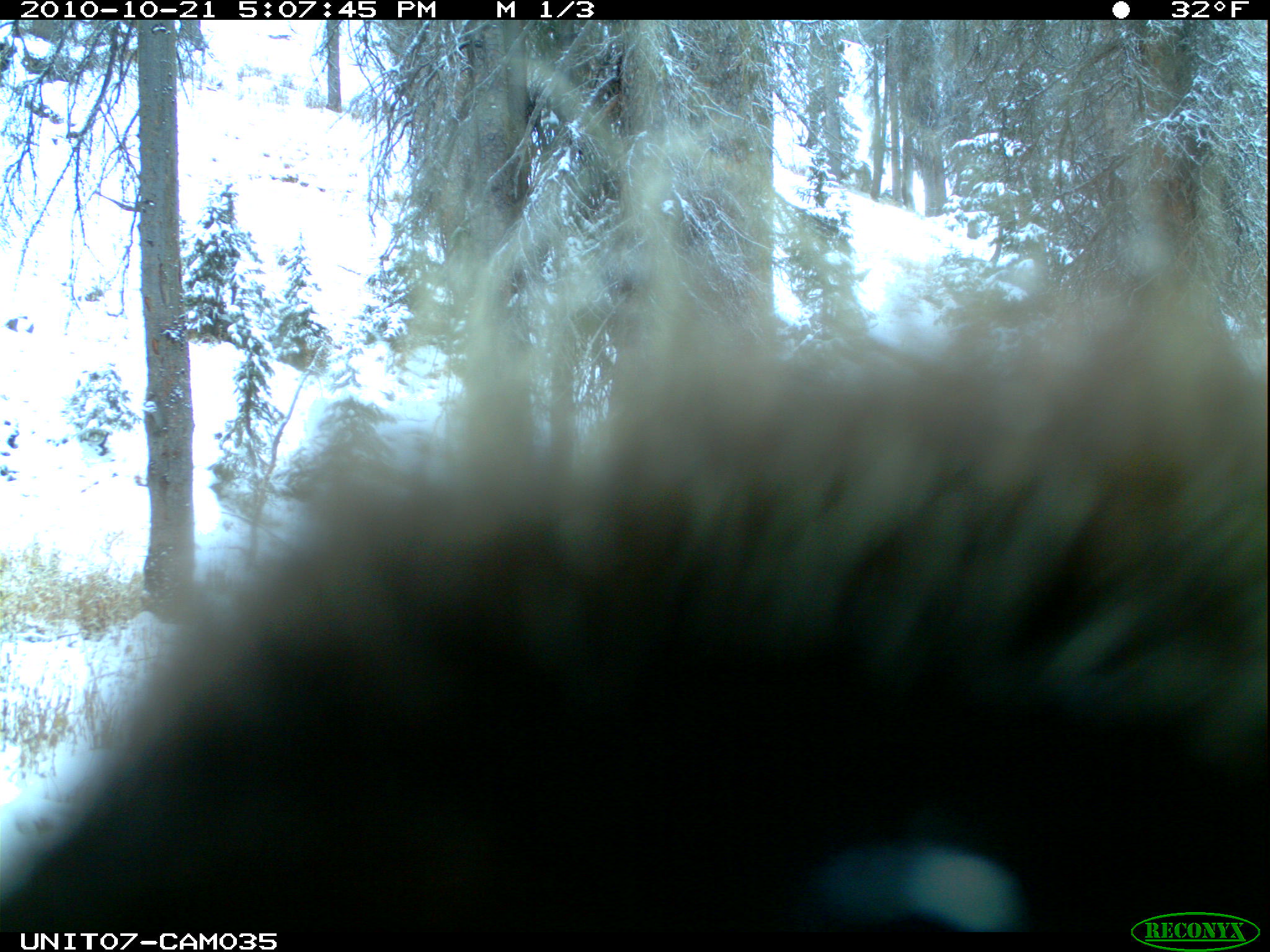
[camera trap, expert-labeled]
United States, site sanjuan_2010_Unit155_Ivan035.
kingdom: Animalia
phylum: Chordata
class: Mammalia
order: Rodentia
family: Erethizontidae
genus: Erethizon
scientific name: Erethizon dorsatum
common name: north american porcupine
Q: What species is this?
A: Erethizon dorsatum (north american porcupine).